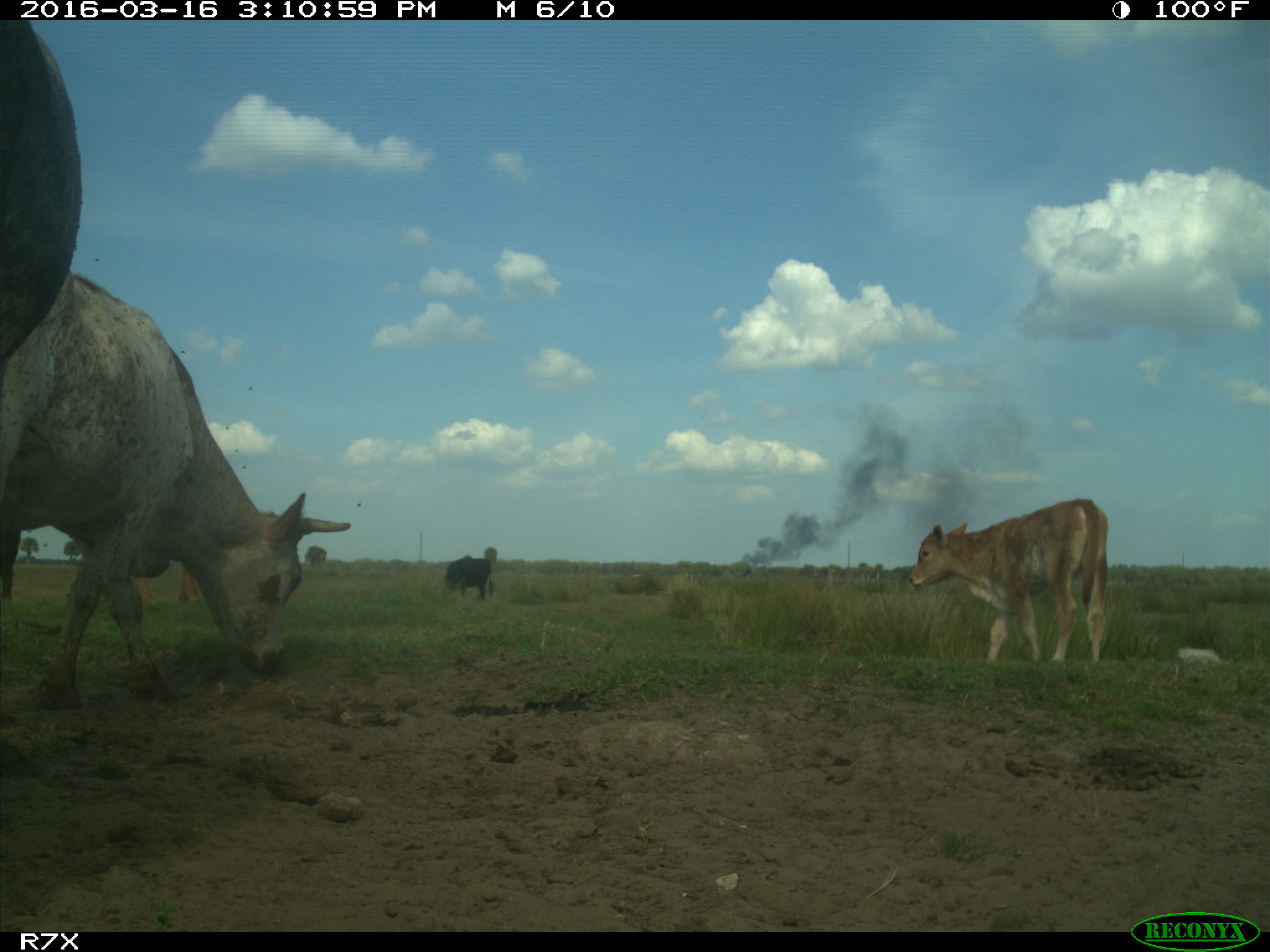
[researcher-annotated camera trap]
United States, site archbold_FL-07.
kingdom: Animalia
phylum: Chordata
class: Mammalia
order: Artiodactyla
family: Bovidae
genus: Bos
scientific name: Bos taurus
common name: domestic cow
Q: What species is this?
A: Bos taurus (domestic cow).